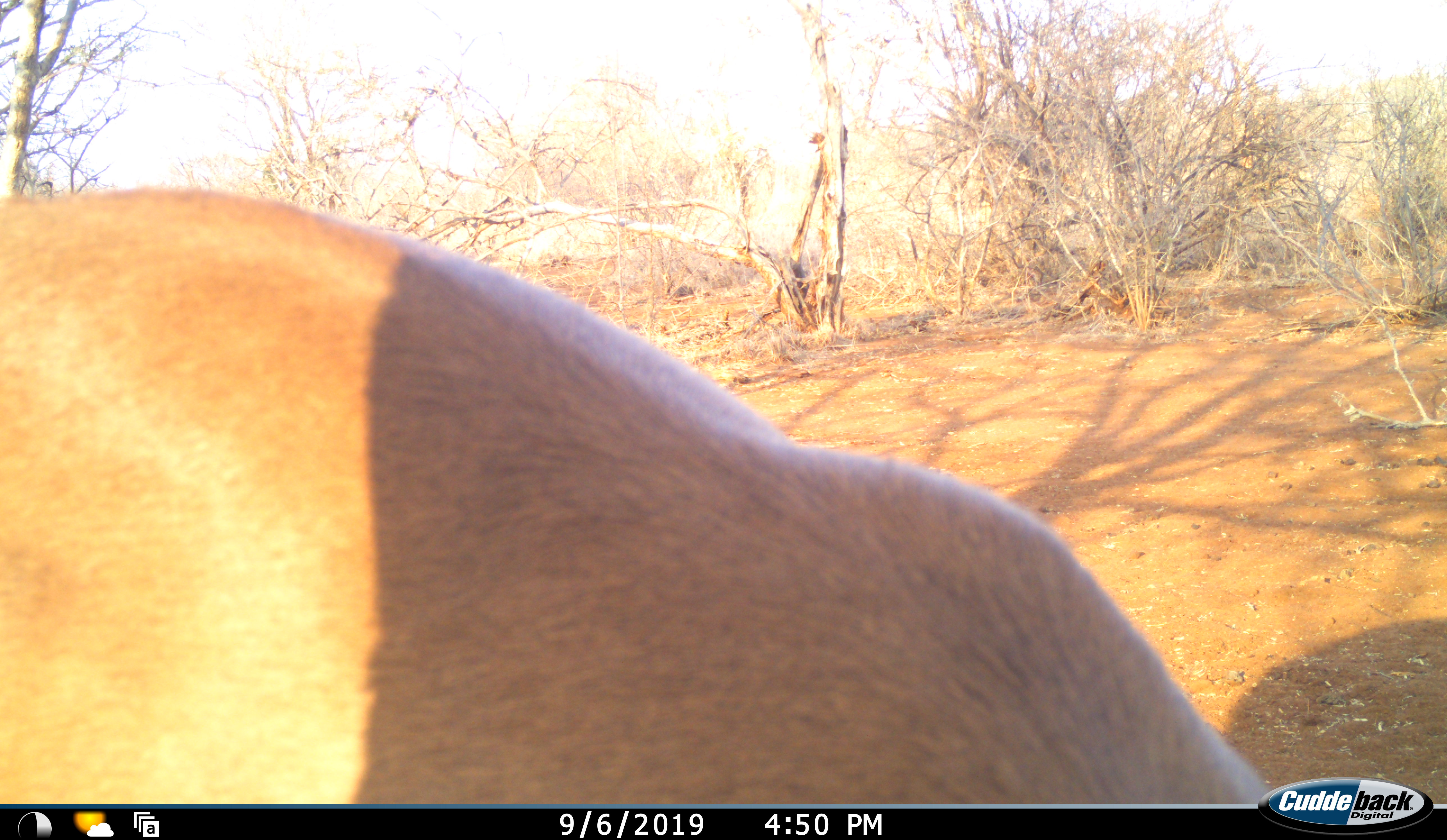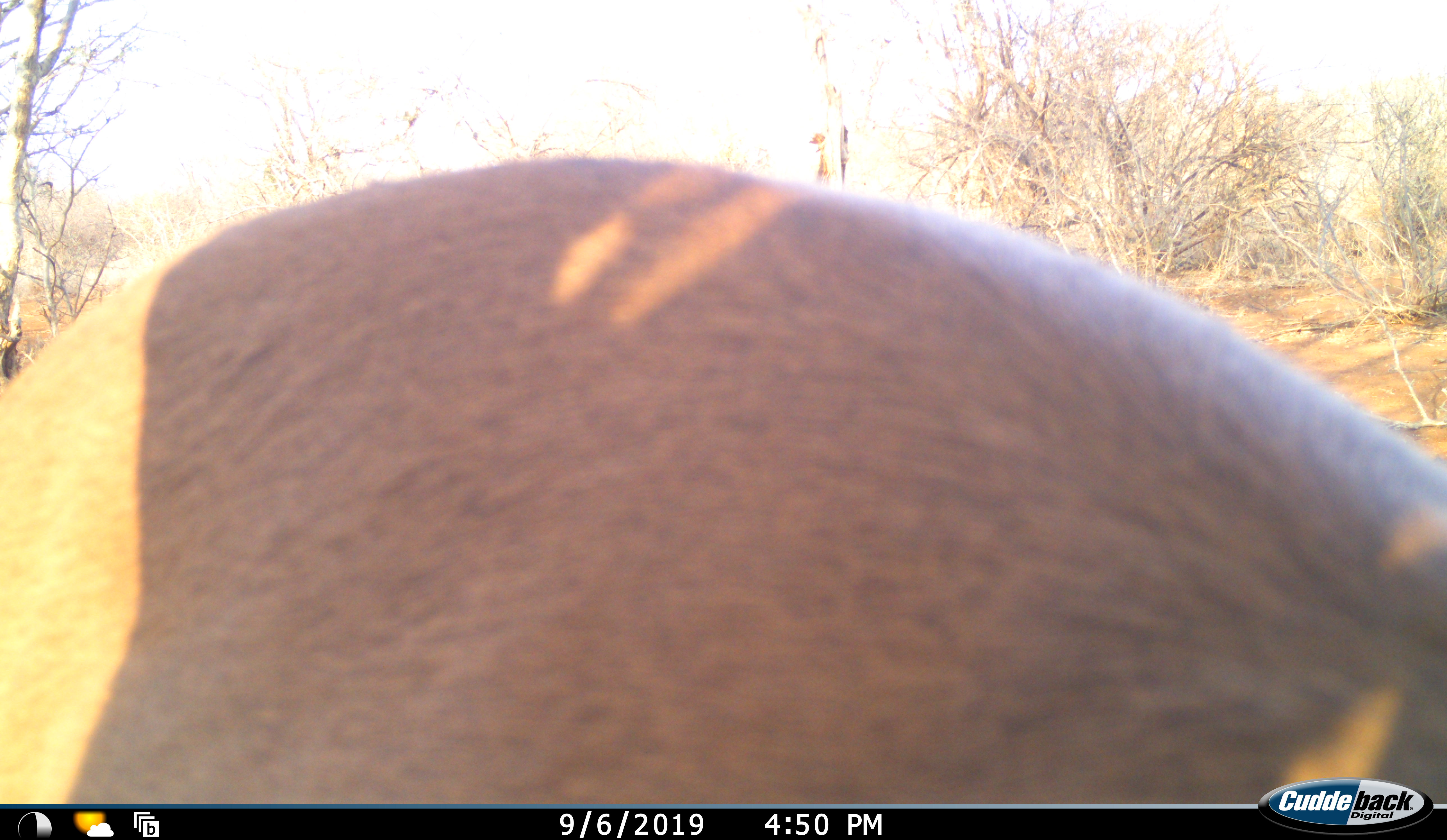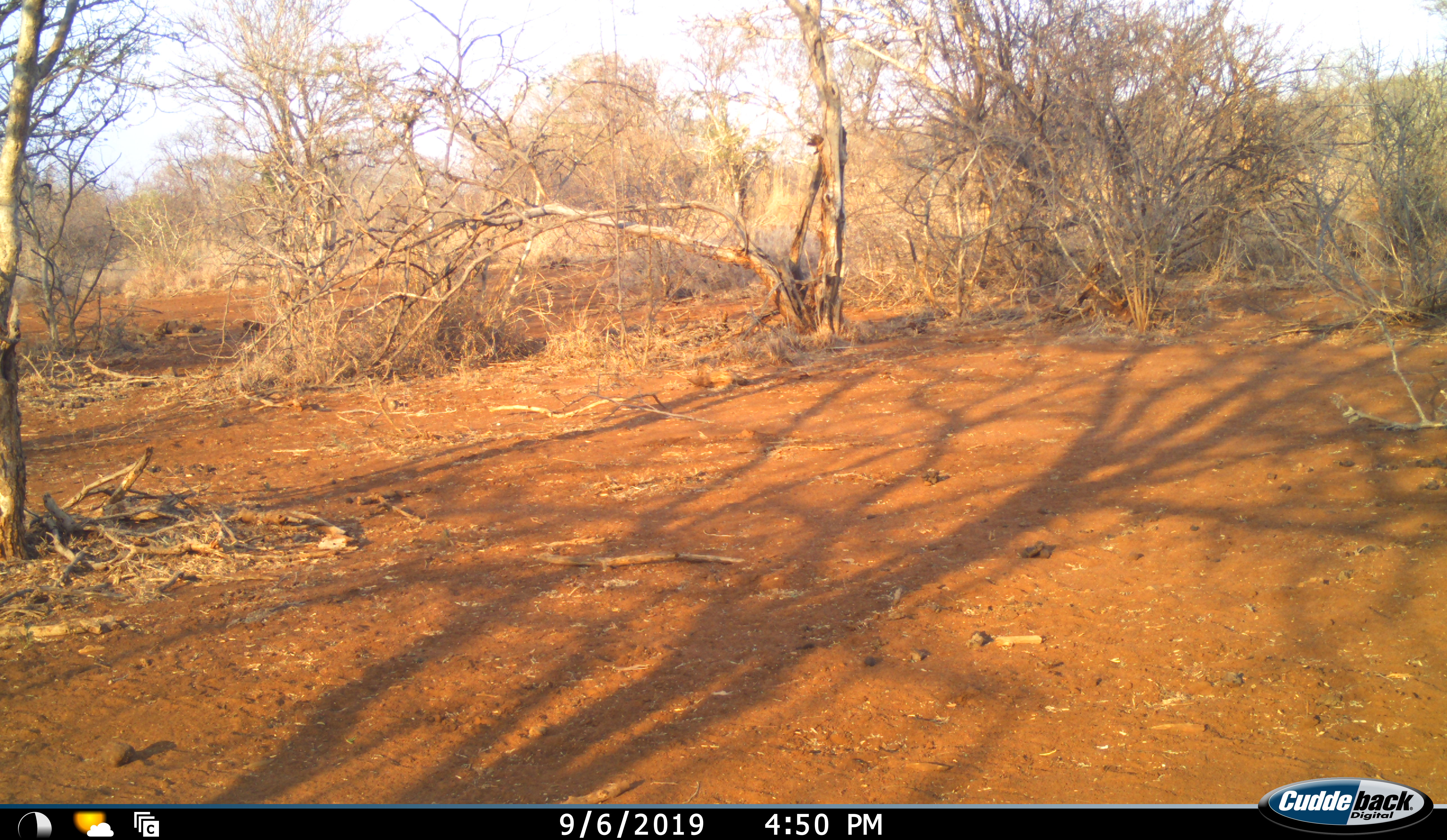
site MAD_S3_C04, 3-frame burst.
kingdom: Animalia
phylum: Chordata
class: Mammalia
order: Artiodactyla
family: Bovidae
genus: Aepyceros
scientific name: Aepyceros melampus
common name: impala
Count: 1.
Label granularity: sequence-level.